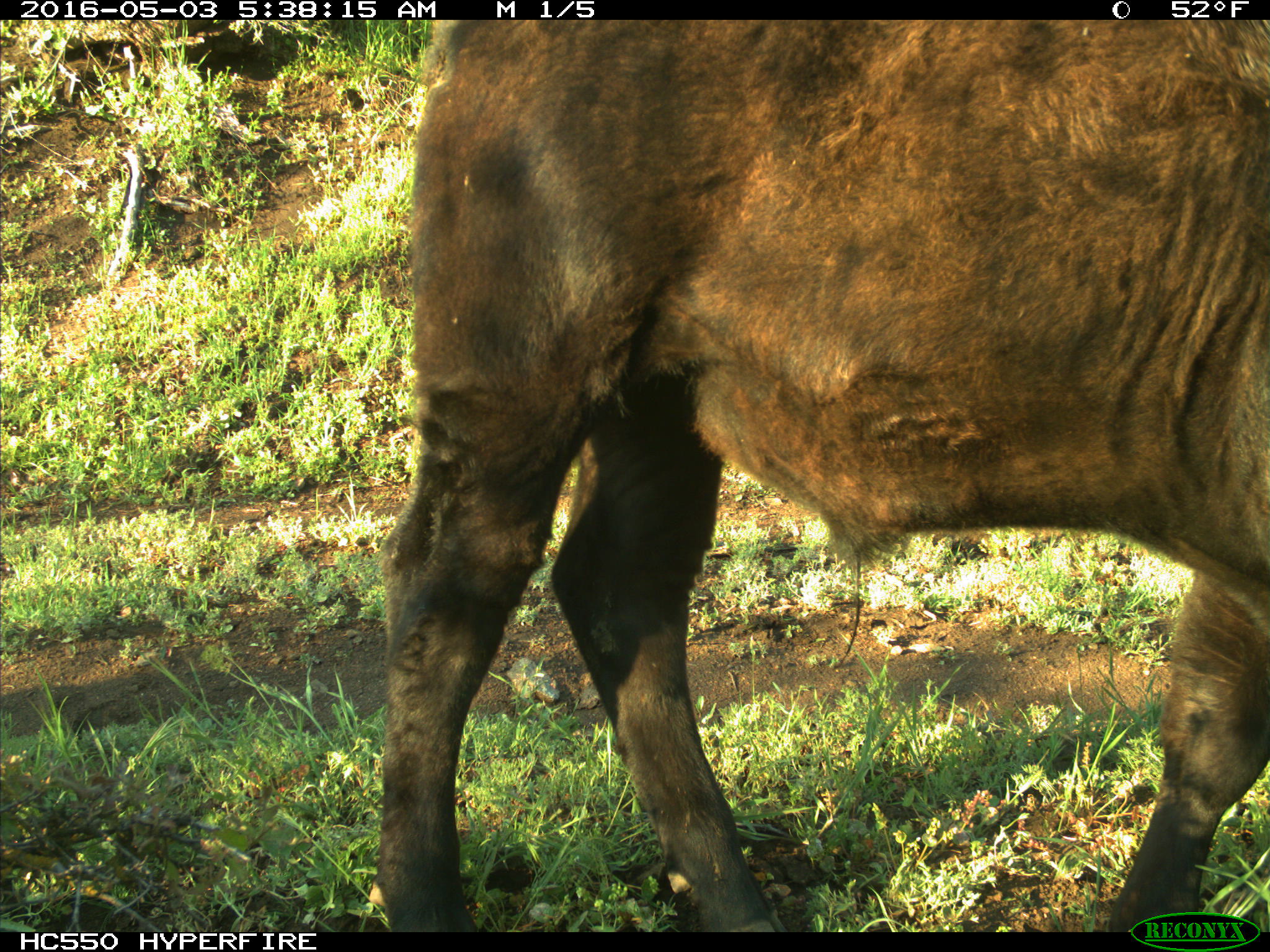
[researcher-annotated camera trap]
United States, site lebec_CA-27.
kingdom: Animalia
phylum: Chordata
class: Mammalia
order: Artiodactyla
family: Bovidae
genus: Bos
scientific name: Bos taurus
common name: domestic cow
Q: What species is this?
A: Bos taurus (domestic cow).